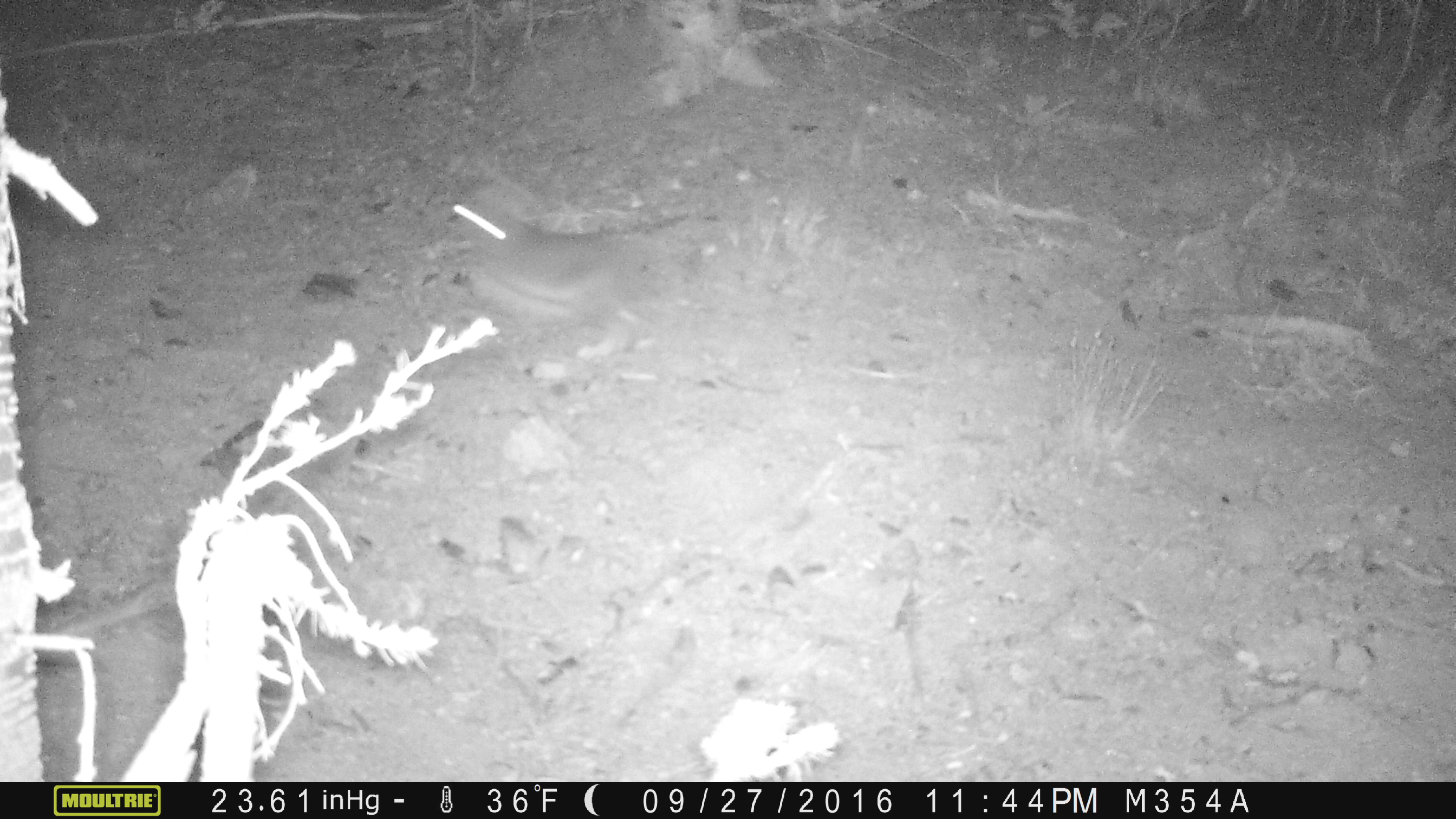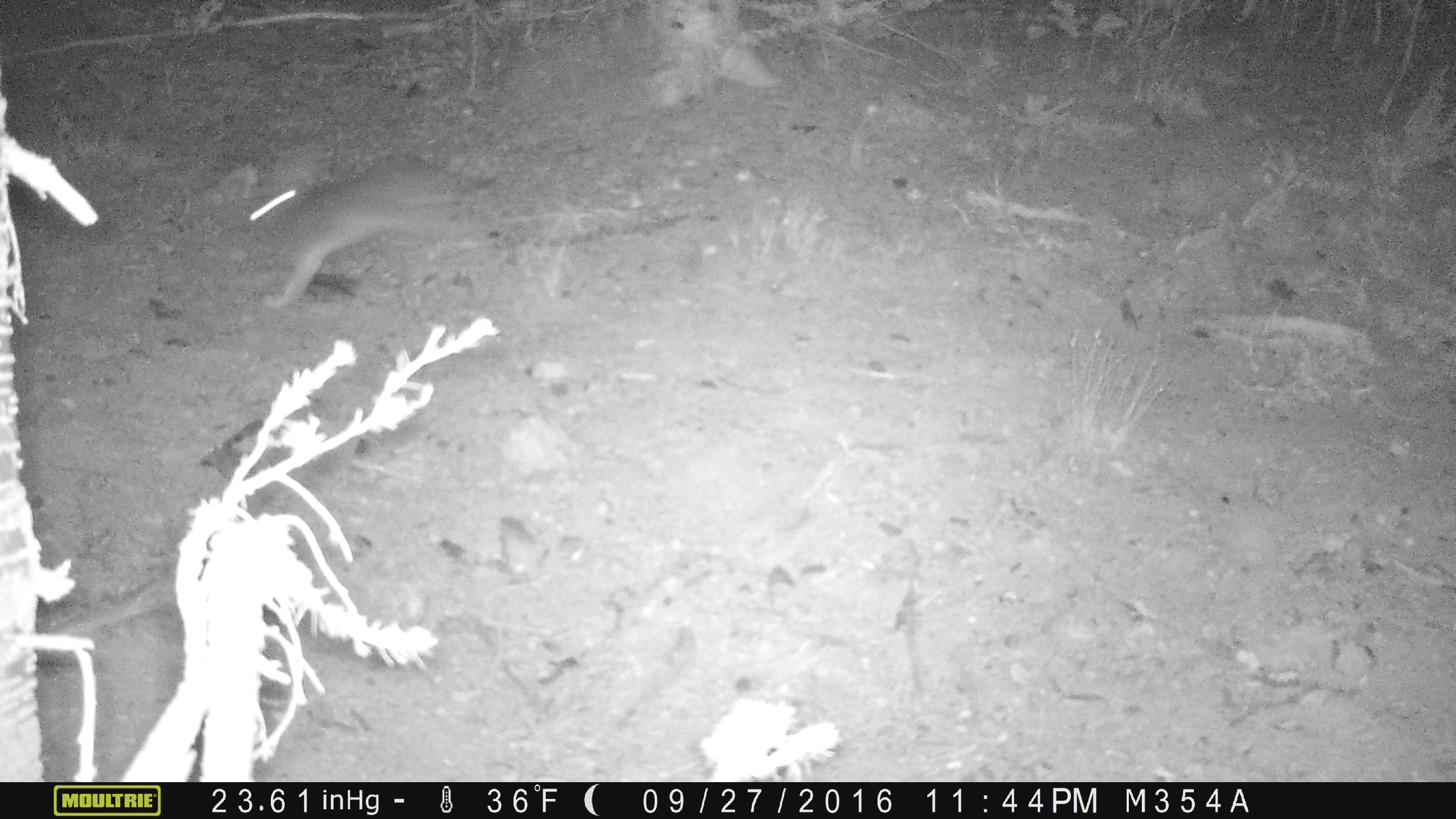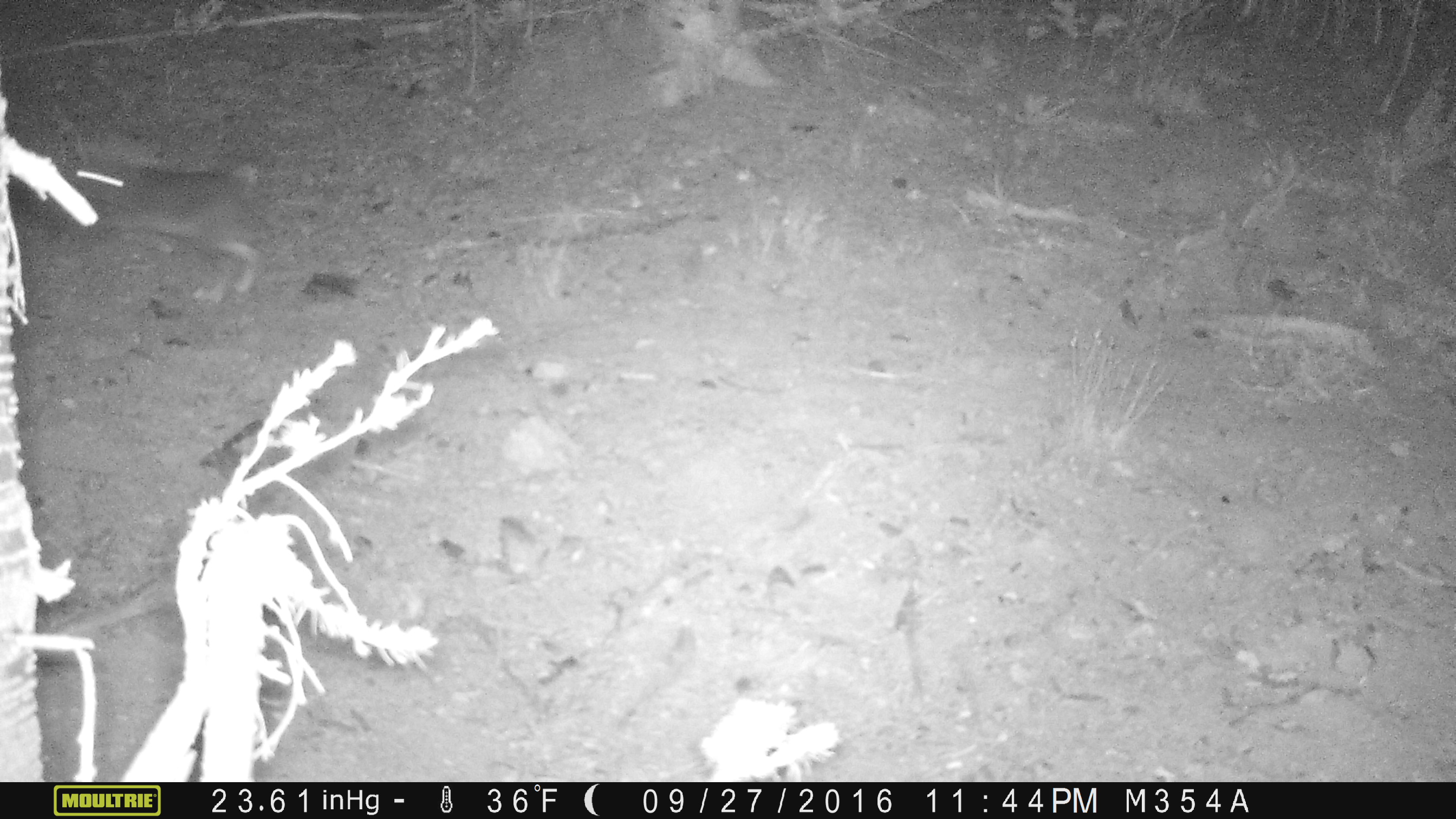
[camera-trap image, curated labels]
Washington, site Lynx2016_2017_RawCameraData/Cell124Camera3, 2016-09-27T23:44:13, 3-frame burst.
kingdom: Animalia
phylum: Chordata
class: Mammalia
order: Lagomorpha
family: Leporidae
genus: Lepus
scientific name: Lepus americanus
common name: snowshoe hare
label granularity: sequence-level